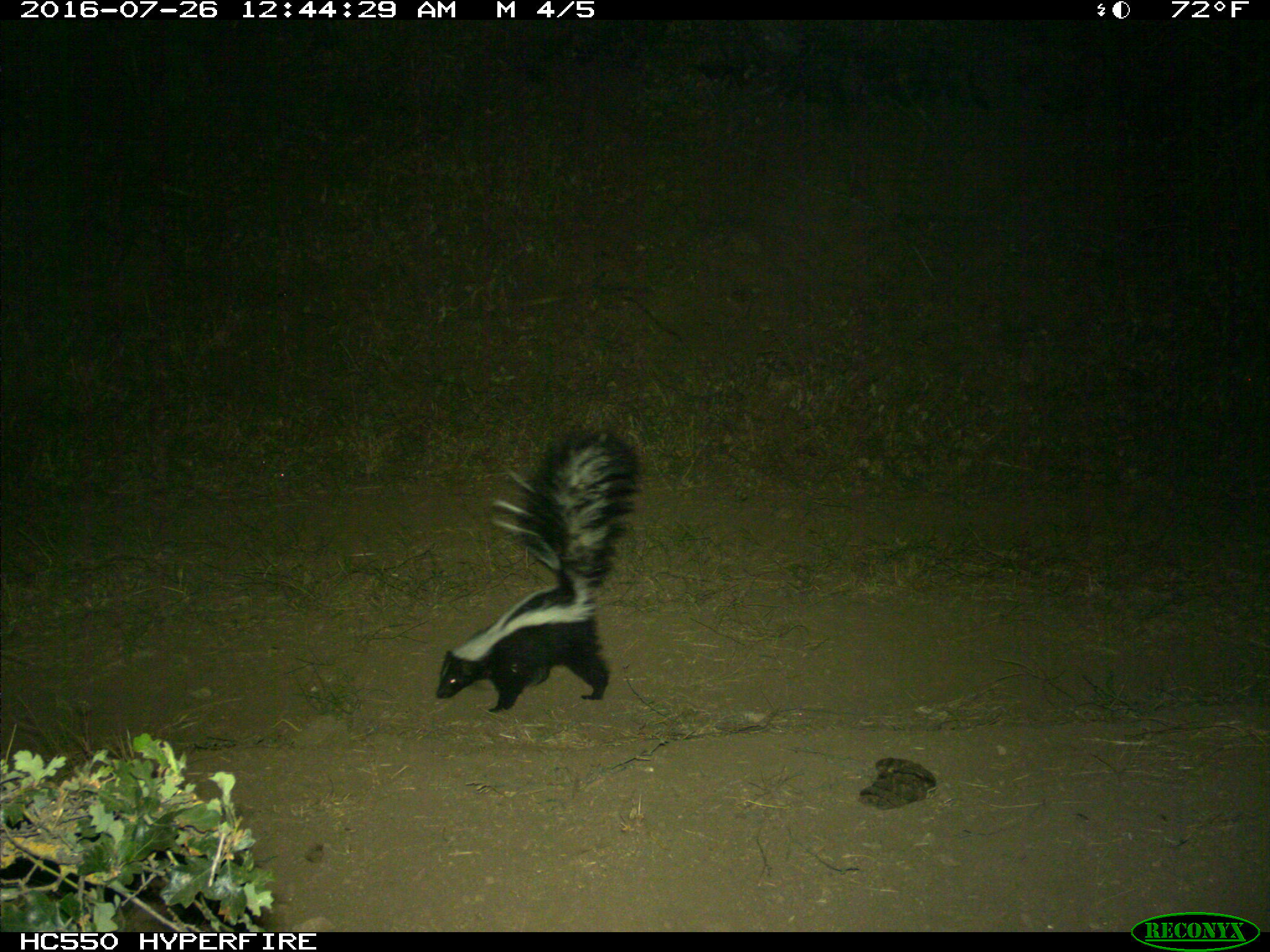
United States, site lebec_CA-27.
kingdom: Animalia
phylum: Chordata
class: Mammalia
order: Carnivora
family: Mephitidae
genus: Mephitis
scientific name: Mephitis mephitis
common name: striped skunk